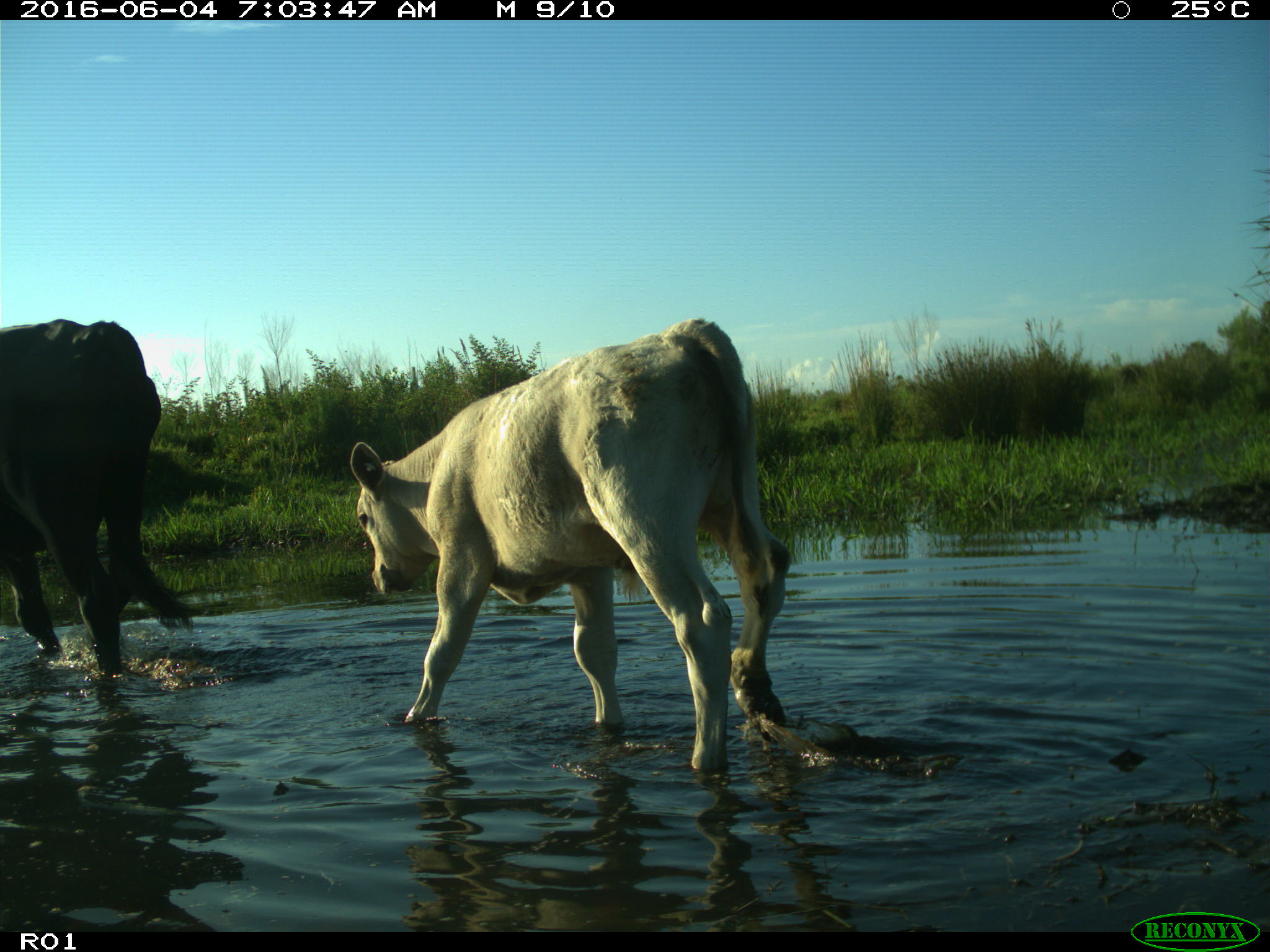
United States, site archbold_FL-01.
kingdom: Animalia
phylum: Chordata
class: Mammalia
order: Artiodactyla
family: Bovidae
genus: Bos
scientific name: Bos taurus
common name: domestic cow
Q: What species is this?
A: Bos taurus (domestic cow).